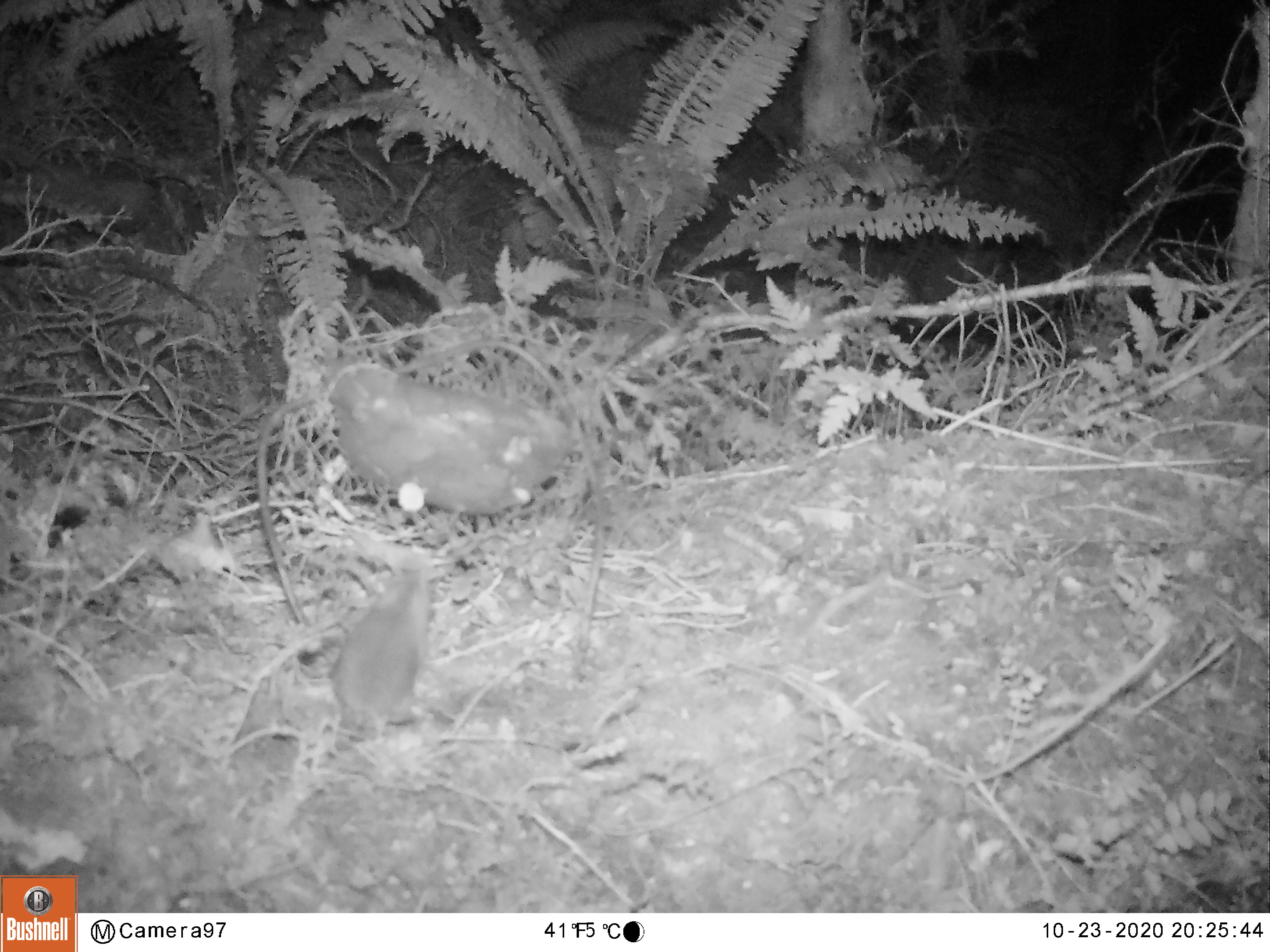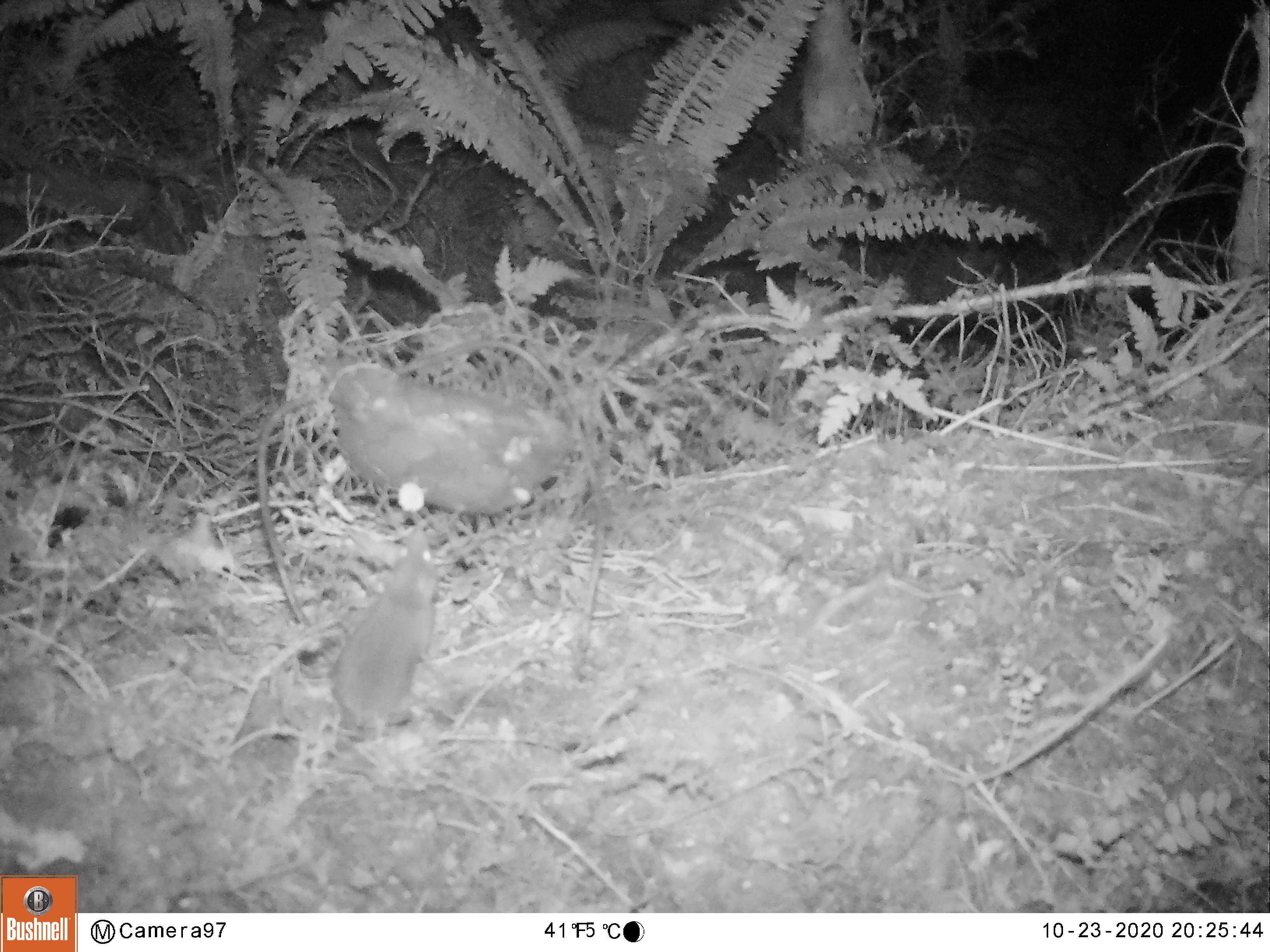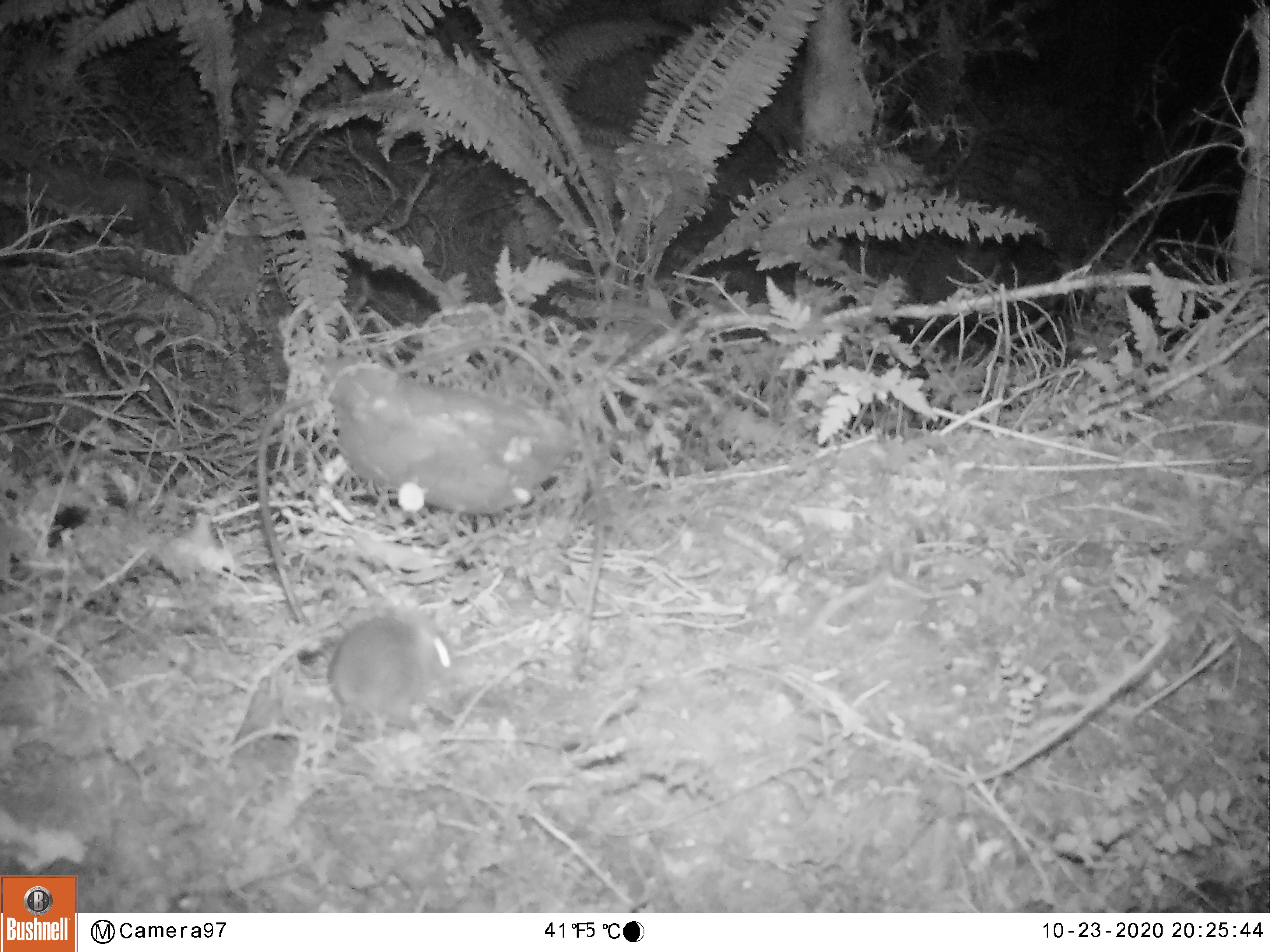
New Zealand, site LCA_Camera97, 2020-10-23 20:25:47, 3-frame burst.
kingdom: Animalia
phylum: Chordata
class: Mammalia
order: Rodentia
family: Muridae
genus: Mus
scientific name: Mus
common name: mouse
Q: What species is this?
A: Mouse (Mus).